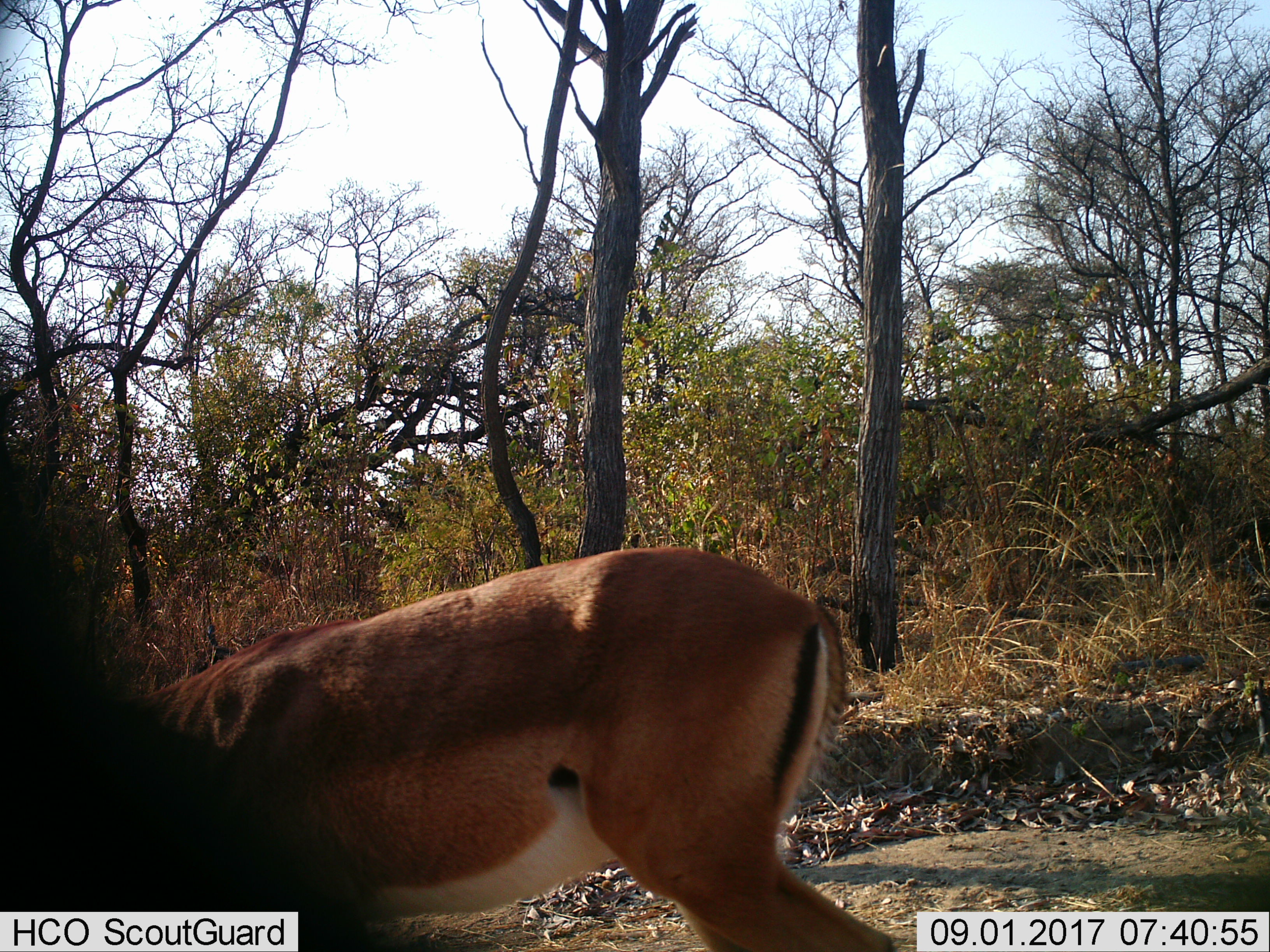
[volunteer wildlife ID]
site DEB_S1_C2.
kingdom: Animalia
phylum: Chordata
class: Mammalia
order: Artiodactyla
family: Bovidae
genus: Aepyceros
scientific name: Aepyceros melampus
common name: impala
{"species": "impala (Aepyceros melampus)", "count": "1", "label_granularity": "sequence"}